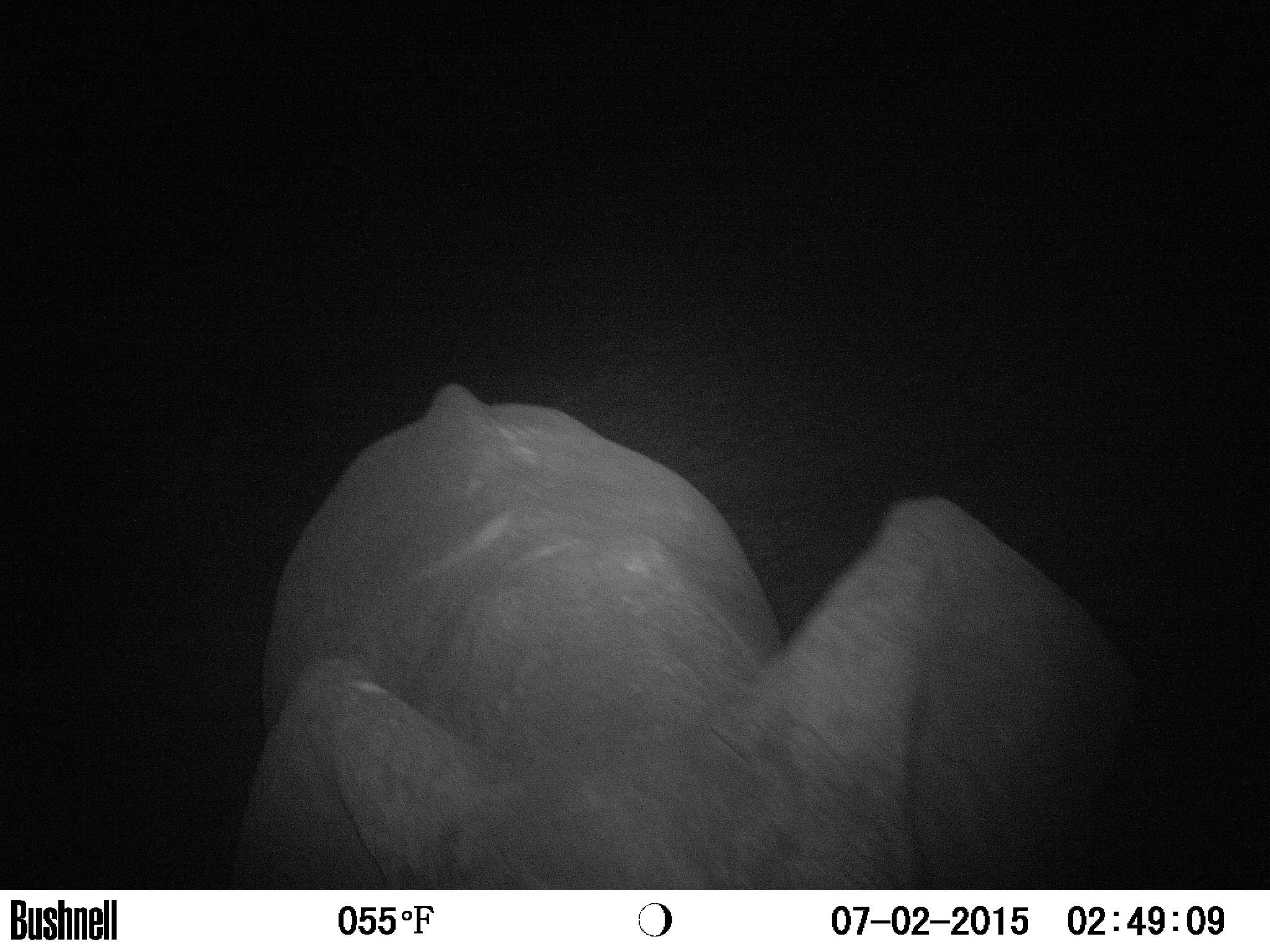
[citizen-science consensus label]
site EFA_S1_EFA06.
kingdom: Animalia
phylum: Chordata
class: Mammalia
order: Proboscidea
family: Elephantidae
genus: Loxodonta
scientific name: Loxodonta africana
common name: african bush elephant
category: elephant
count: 1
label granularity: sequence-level